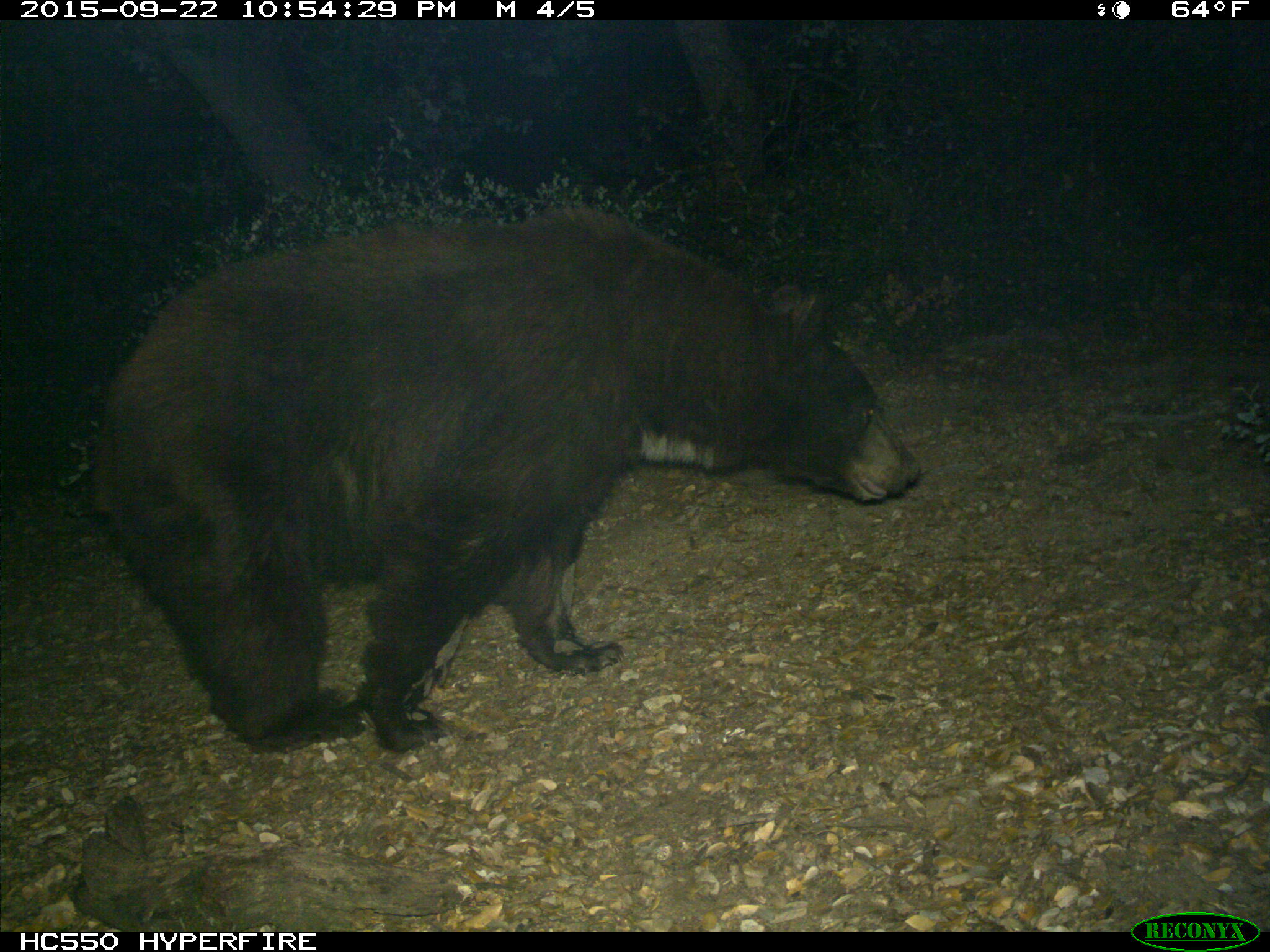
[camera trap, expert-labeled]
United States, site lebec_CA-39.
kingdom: Animalia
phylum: Chordata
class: Mammalia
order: Carnivora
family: Ursidae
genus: Ursus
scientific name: Ursus americanus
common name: american black bear